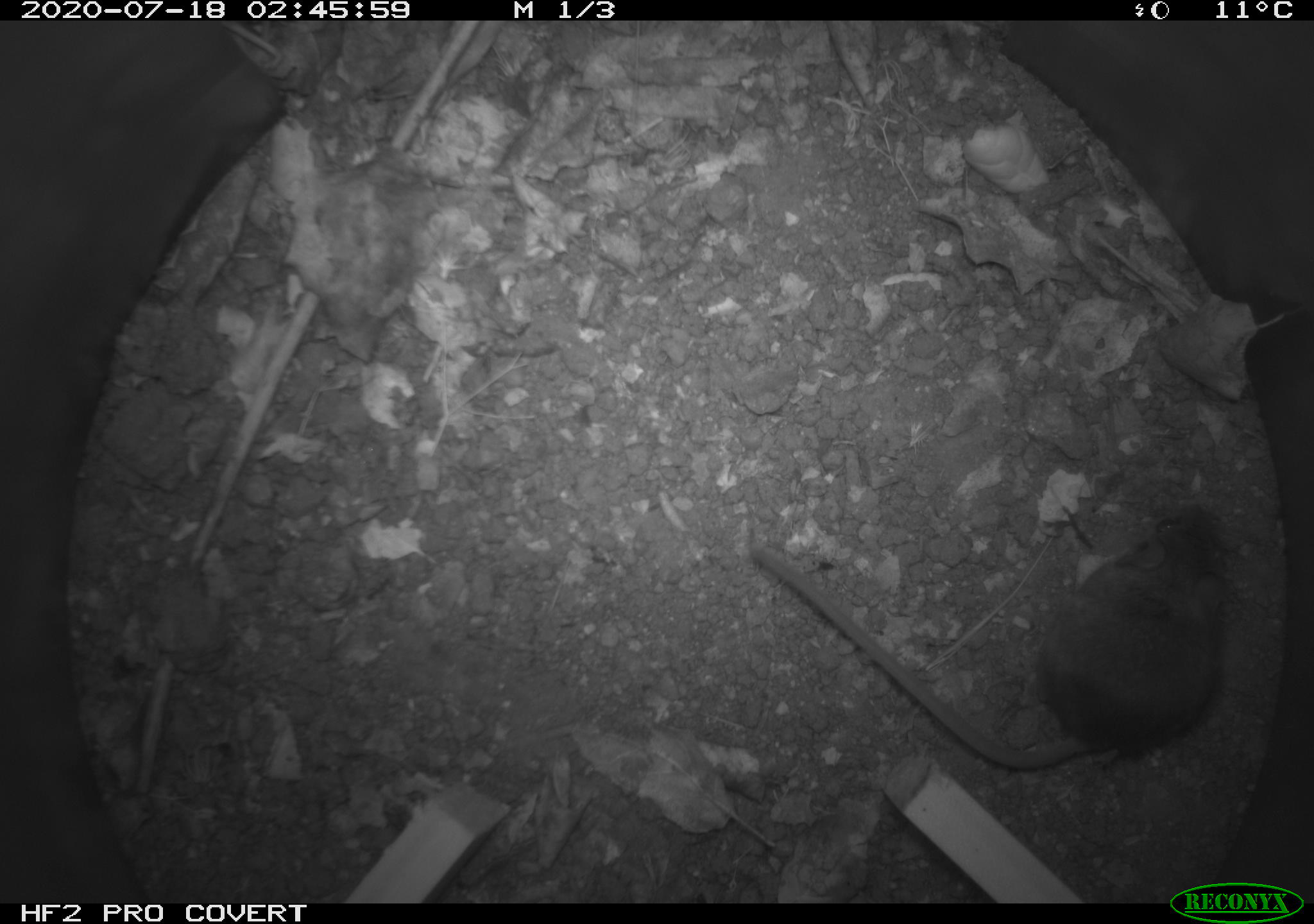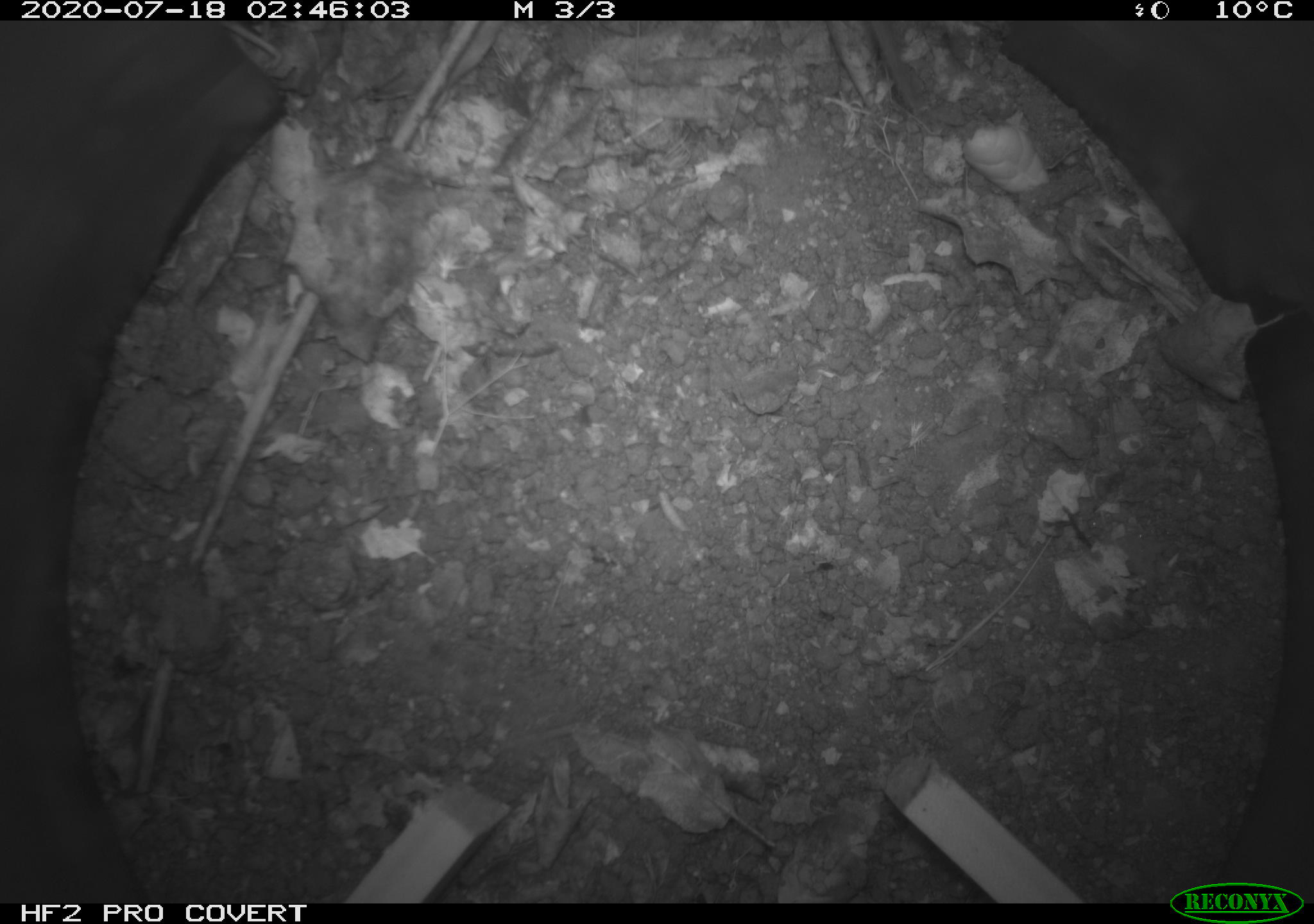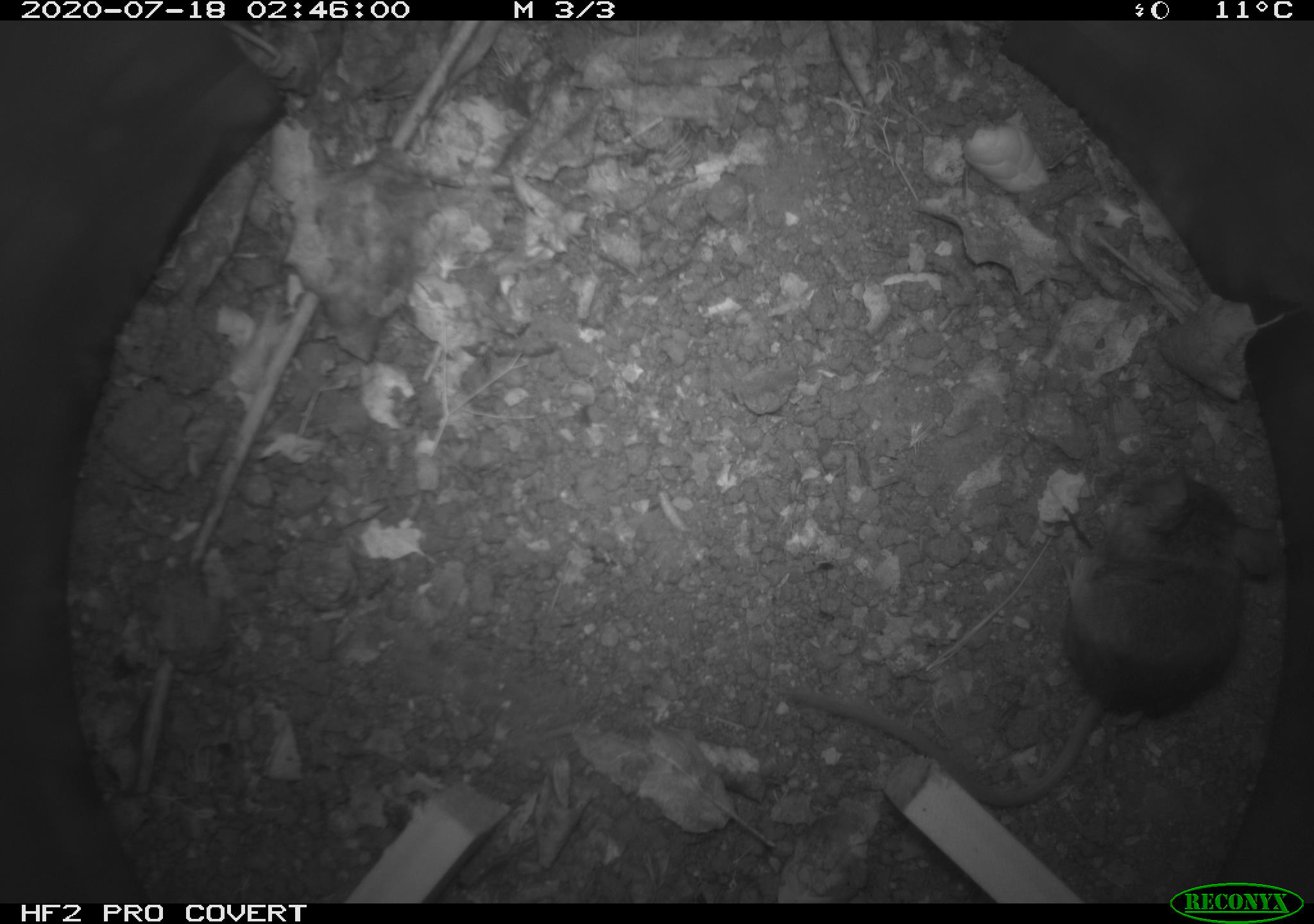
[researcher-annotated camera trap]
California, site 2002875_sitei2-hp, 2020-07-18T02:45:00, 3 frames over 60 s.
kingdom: Animalia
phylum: Chordata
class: Mammalia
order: Rodentia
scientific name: Rodentia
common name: rodent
Rodent (Rodentia).